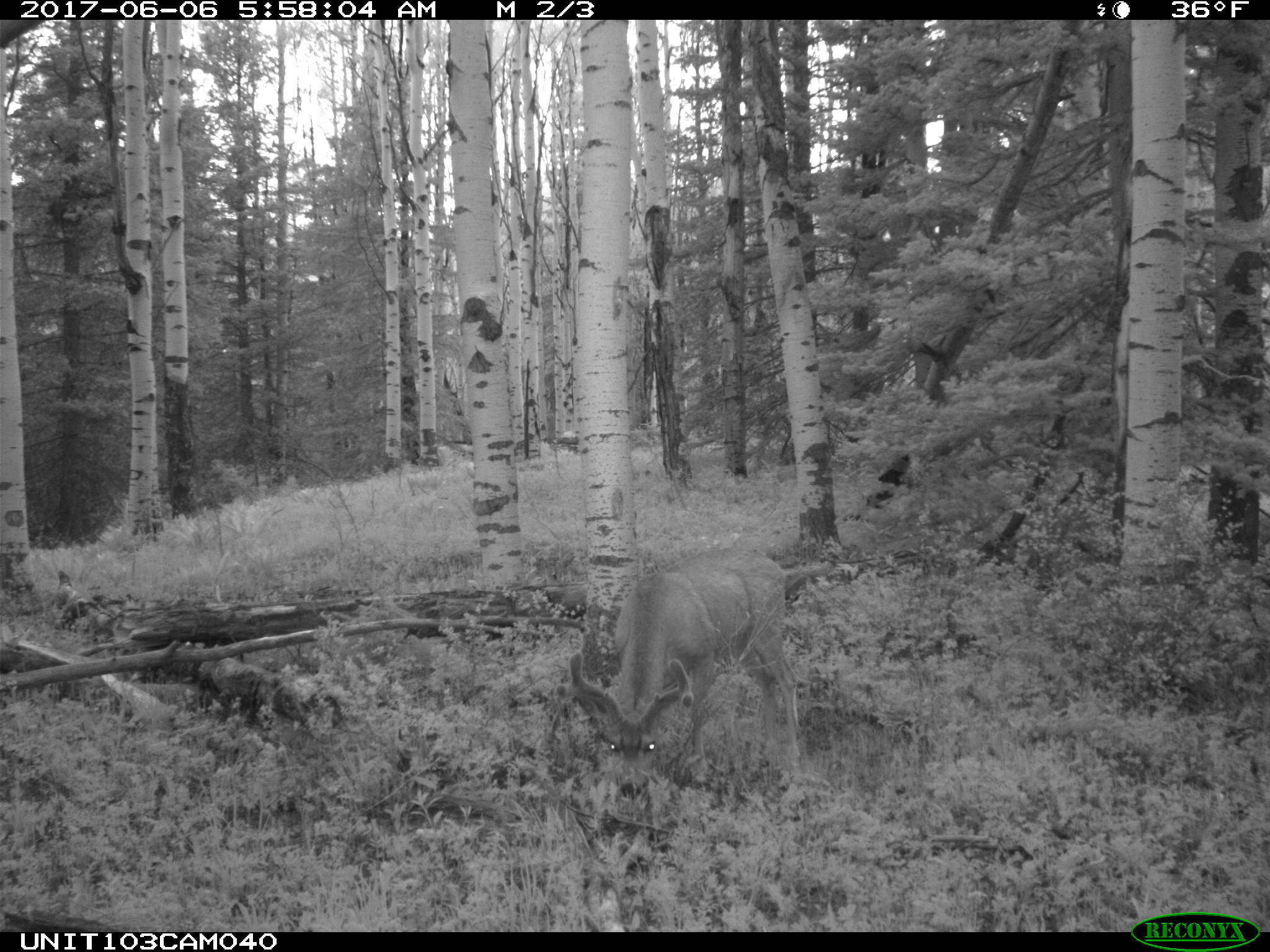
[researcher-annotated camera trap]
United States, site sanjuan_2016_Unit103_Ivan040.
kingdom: Animalia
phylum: Chordata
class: Mammalia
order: Artiodactyla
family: Cervidae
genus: Odocoileus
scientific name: Odocoileus hemionus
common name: mule deer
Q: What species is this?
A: Odocoileus hemionus (mule deer).